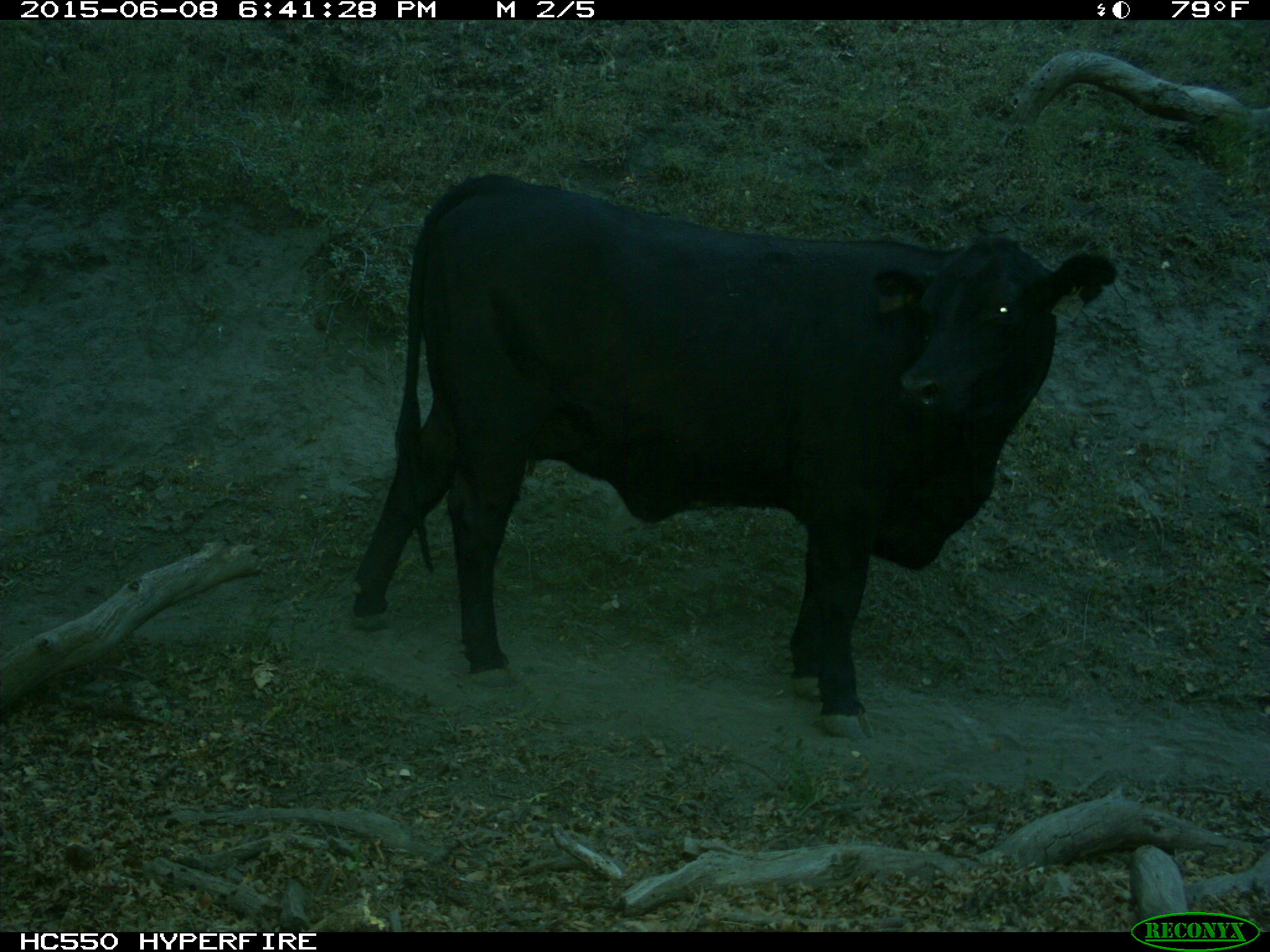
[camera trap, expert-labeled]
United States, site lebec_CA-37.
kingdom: Animalia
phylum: Chordata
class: Mammalia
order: Artiodactyla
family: Bovidae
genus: Bos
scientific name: Bos taurus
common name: domestic cow